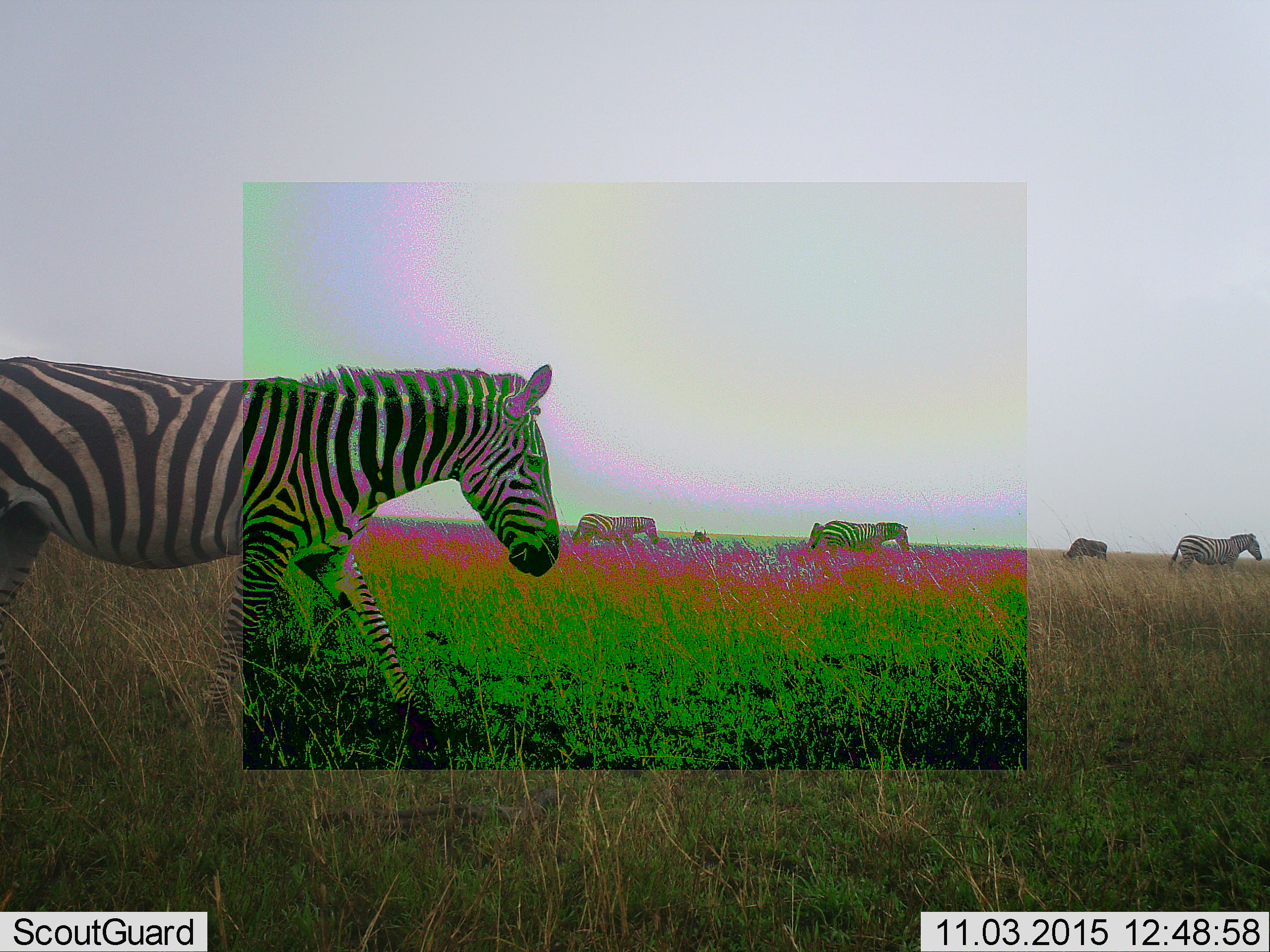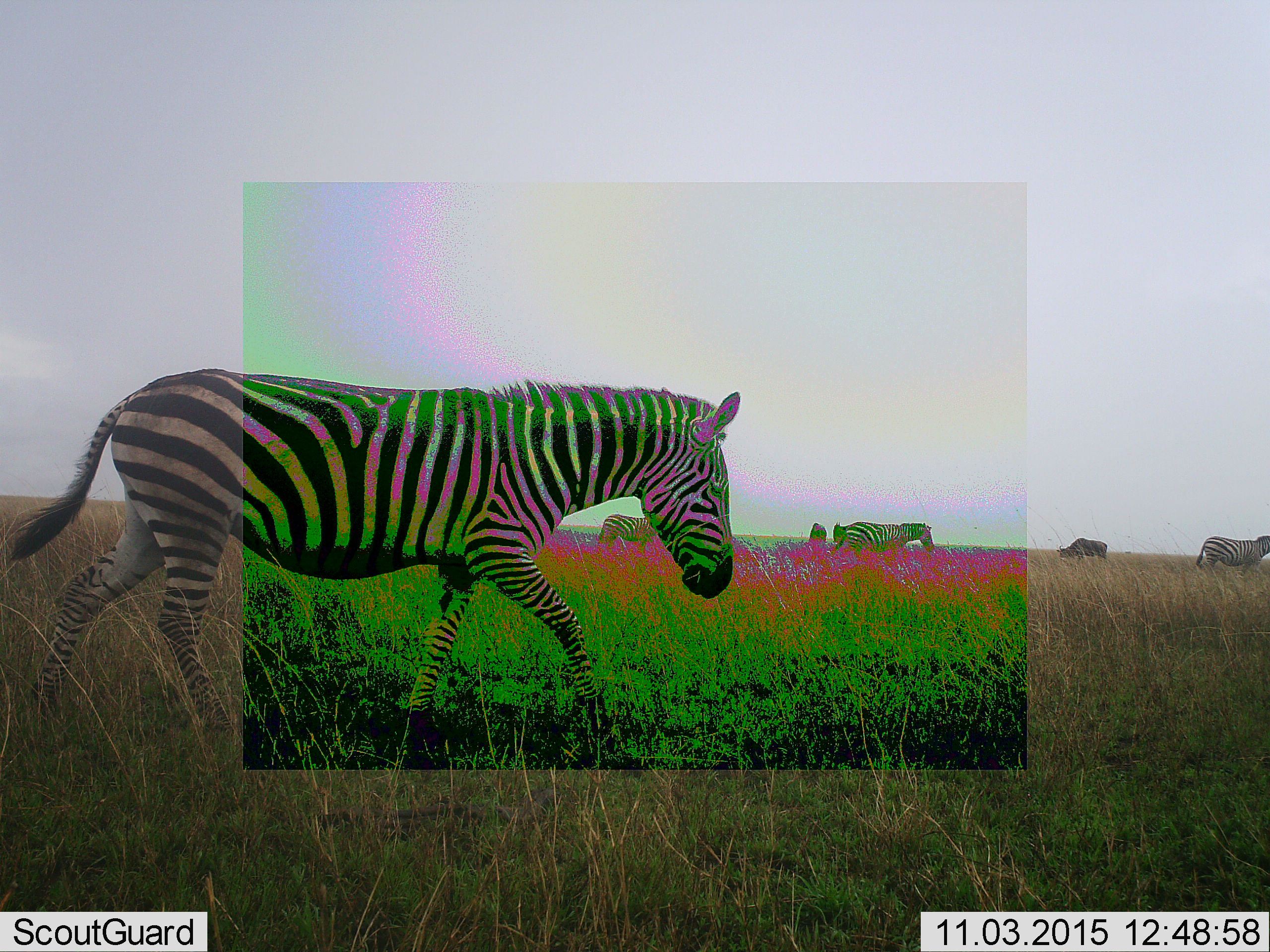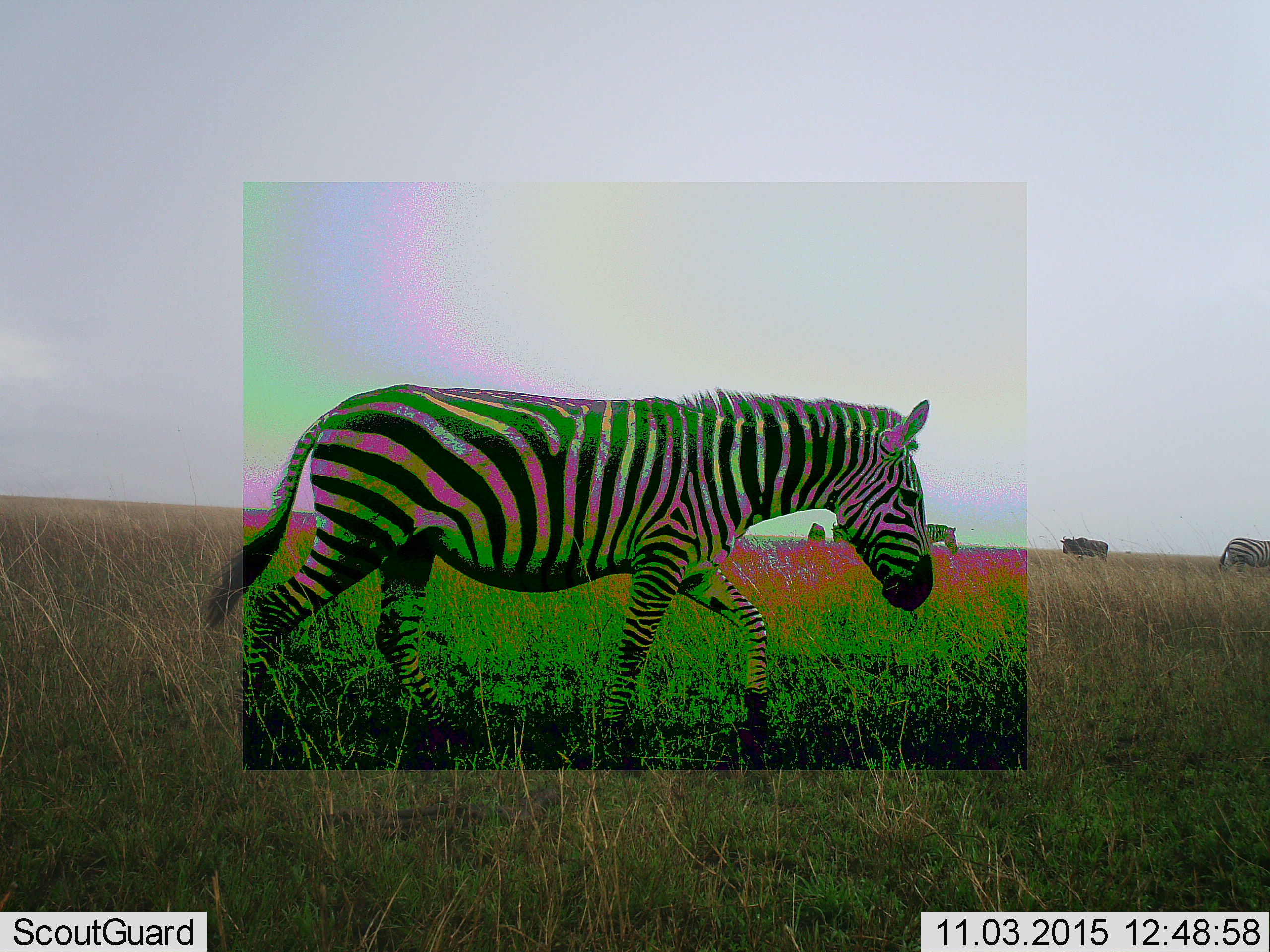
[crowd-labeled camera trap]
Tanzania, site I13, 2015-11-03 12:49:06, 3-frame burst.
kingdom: Animalia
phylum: Chordata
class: Mammalia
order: Artiodactyla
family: Bovidae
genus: Connochaetes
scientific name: Connochaetes taurinus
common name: blue wildebeest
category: wildebeest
Wildebeest (blue wildebeest) (Connochaetes taurinus), count 3. Behavior (volunteer vote fractions): standing 20%, resting 20%, moving 0%, interacting 0%. Young present (vote fraction): 0%. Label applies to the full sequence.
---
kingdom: Animalia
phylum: Chordata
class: Mammalia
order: Perissodactyla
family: Equidae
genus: Equus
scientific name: Equus quagga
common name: plains zebra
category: zebra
Zebra (plains zebra) (Equus quagga), count 4. Behavior (volunteer vote fractions): standing 0%, resting 0%, moving 90%, interacting 0%. Young present (vote fraction): 0%. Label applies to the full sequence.